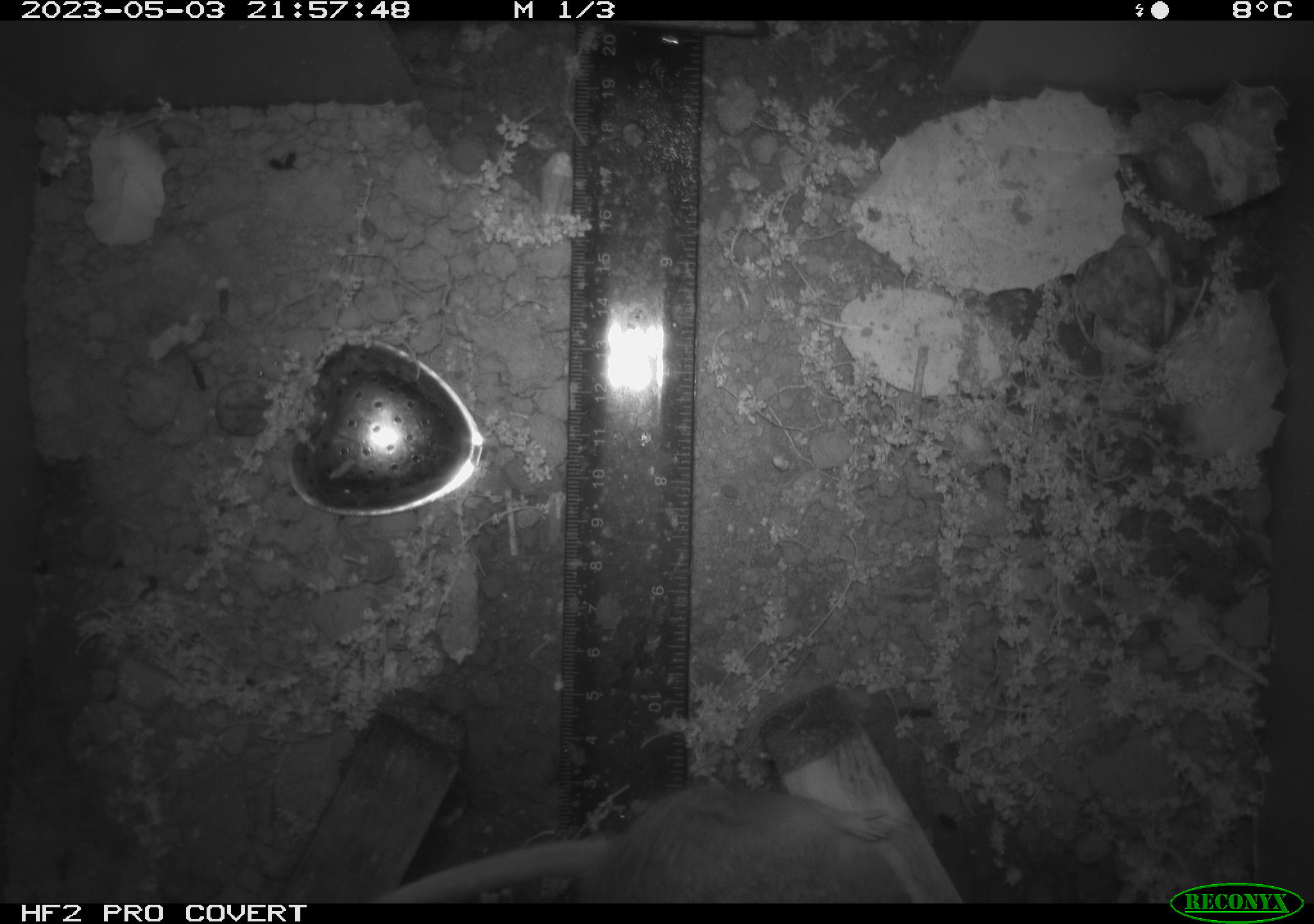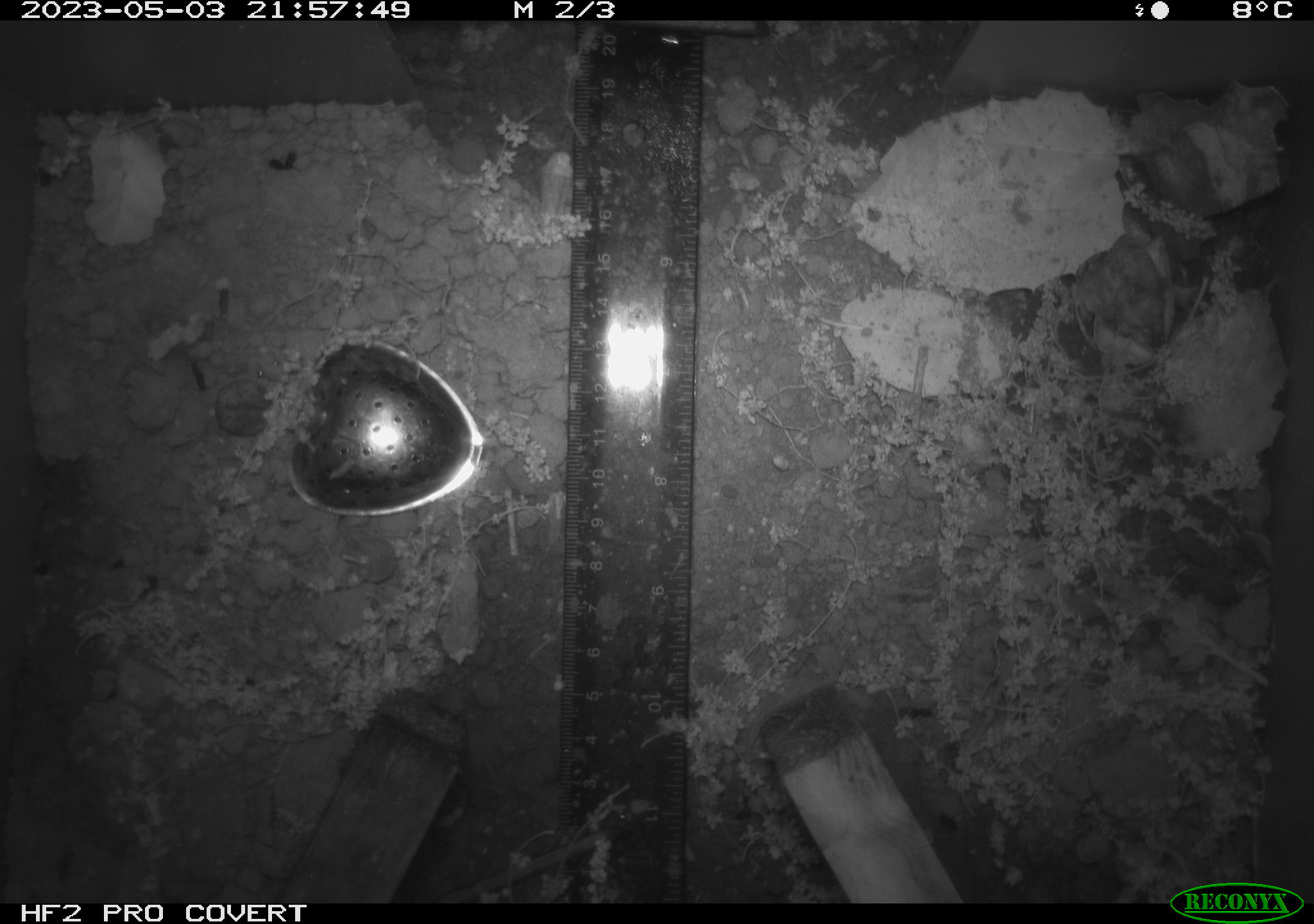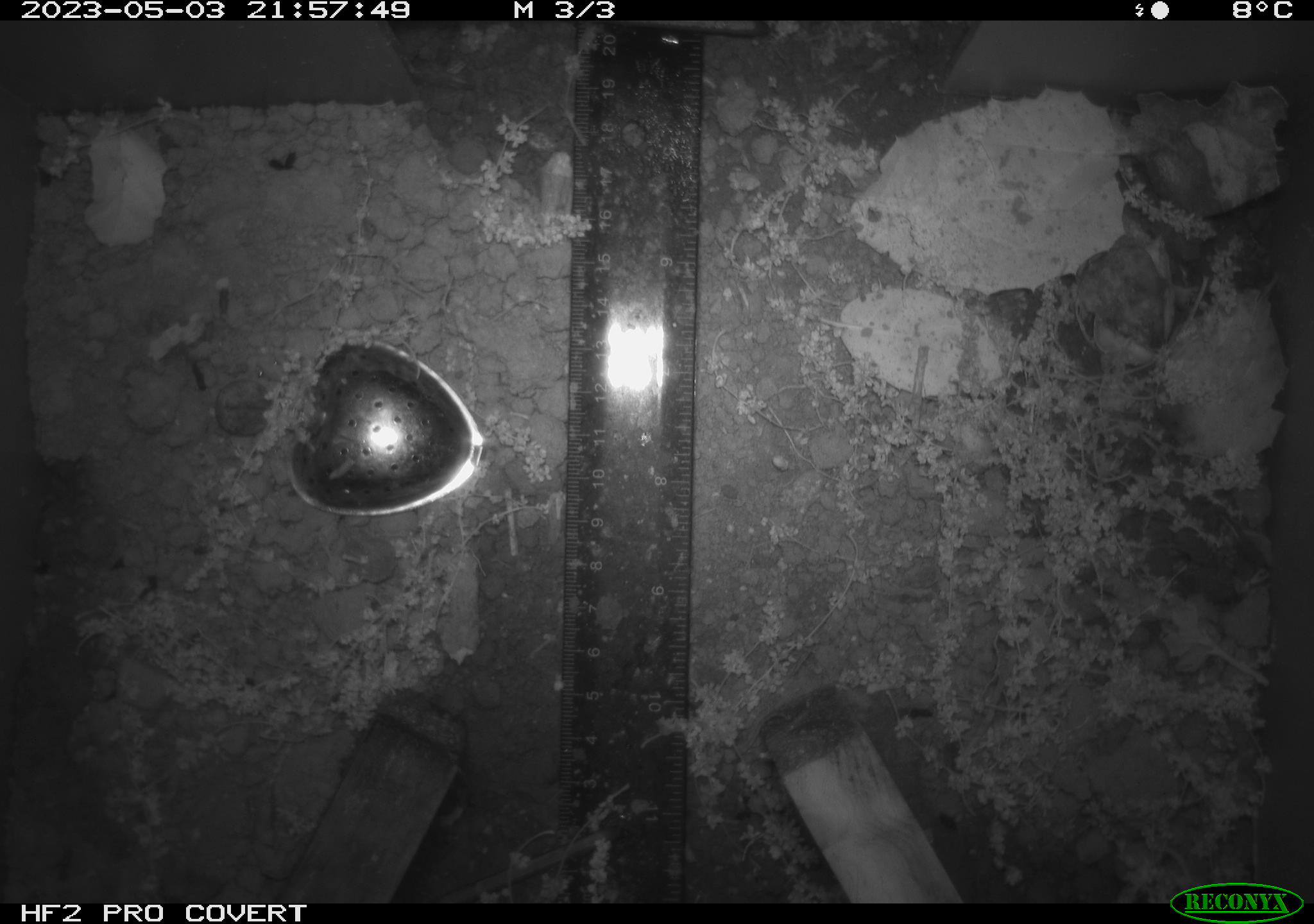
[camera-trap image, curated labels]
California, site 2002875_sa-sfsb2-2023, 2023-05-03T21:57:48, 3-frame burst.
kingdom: Animalia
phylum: Chordata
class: Mammalia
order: Rodentia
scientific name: Rodentia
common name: mouse species